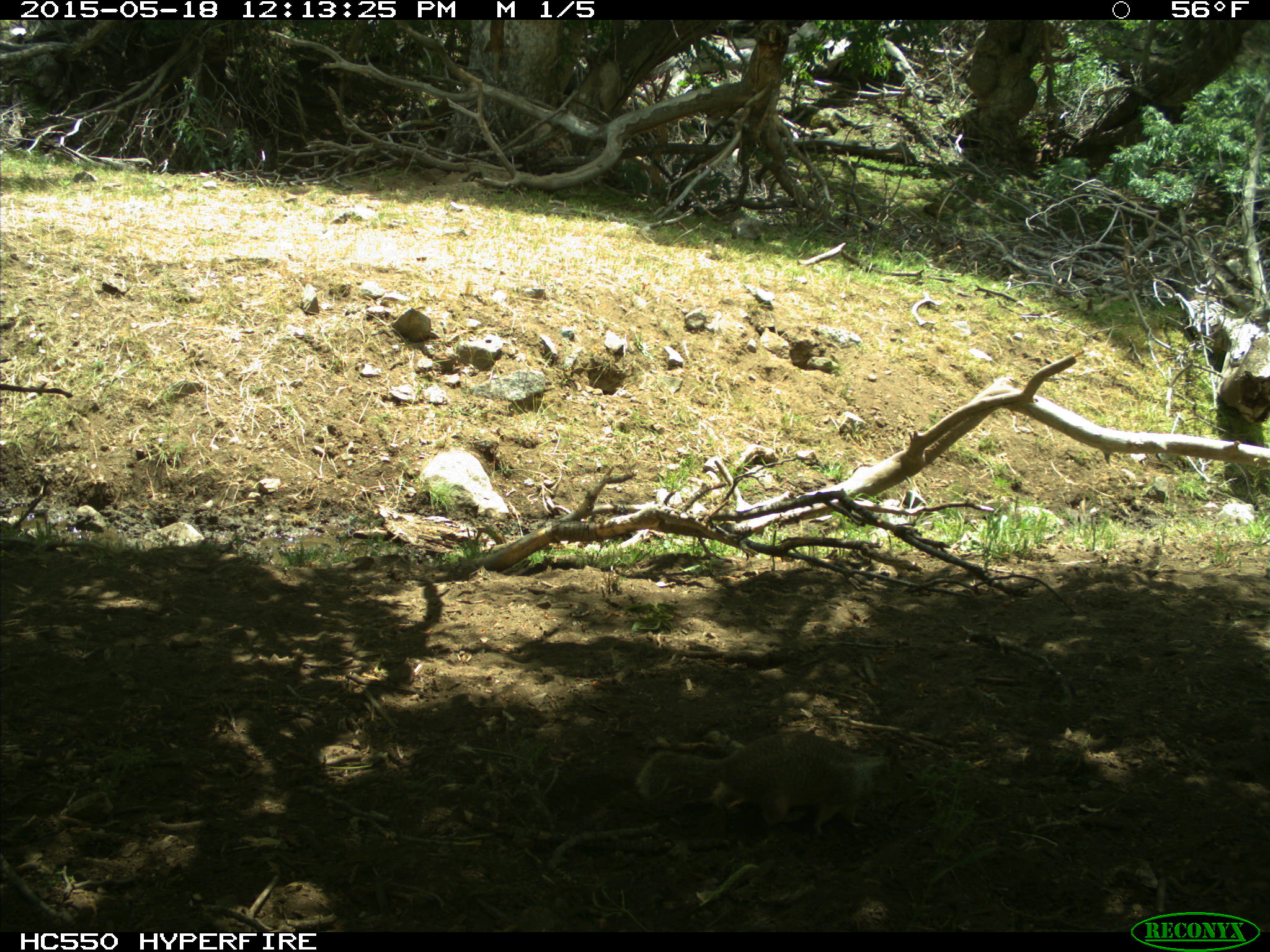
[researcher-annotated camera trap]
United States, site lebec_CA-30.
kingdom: Animalia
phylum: Chordata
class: Mammalia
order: Rodentia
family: Sciuridae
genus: Otospermophilus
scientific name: Otospermophilus beecheyi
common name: california ground squirrel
Otospermophilus beecheyi (california ground squirrel).